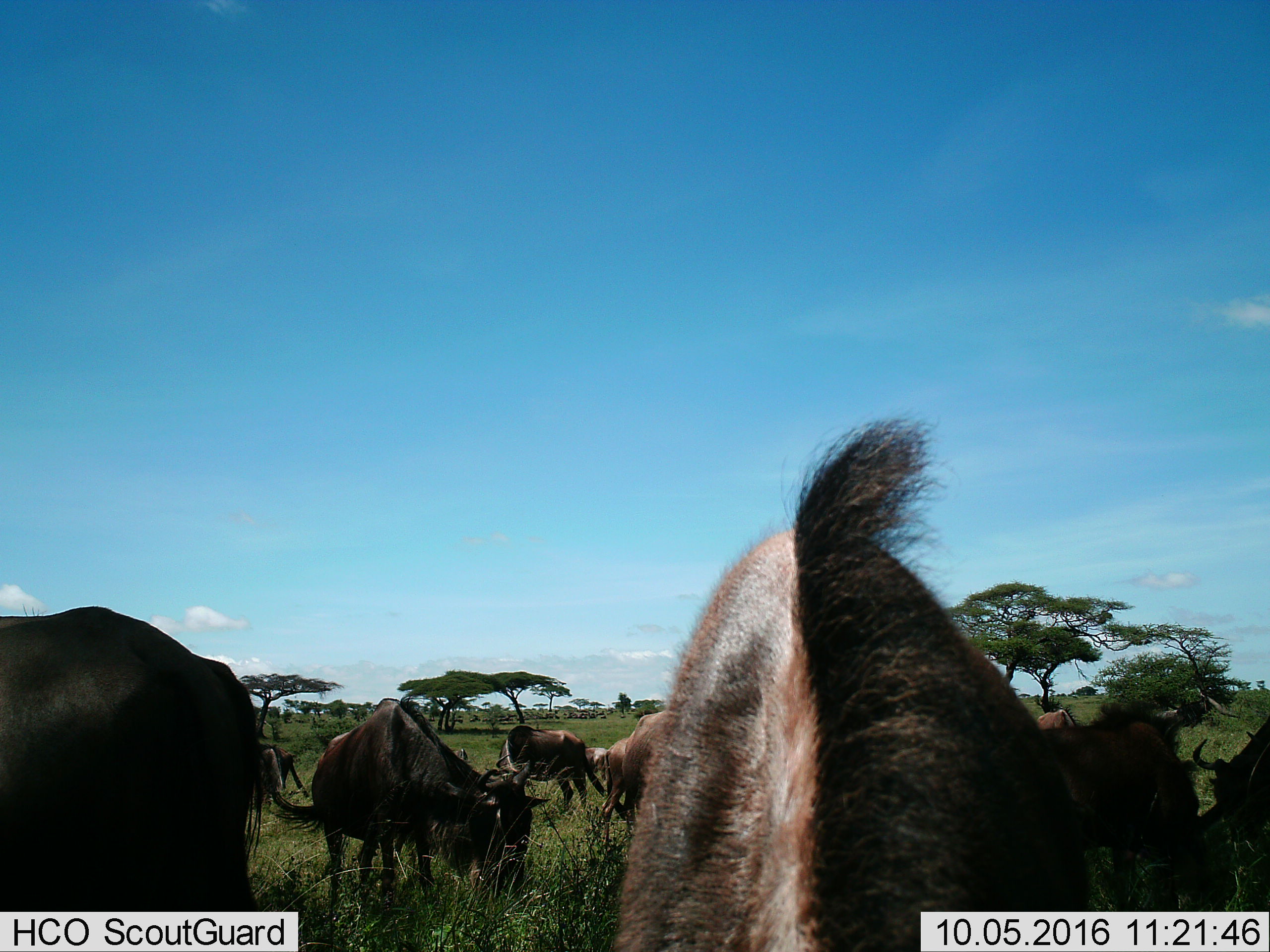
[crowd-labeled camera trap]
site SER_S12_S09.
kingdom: Animalia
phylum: Chordata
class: Mammalia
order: Artiodactyla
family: Bovidae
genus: Connochaetes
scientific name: Connochaetes taurinus taurinus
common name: blue wildebeest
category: wildebeestblue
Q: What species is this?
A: Wildebeestblue (blue wildebeest) (Connochaetes taurinus taurinus).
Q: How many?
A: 11-50.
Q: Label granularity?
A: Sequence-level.